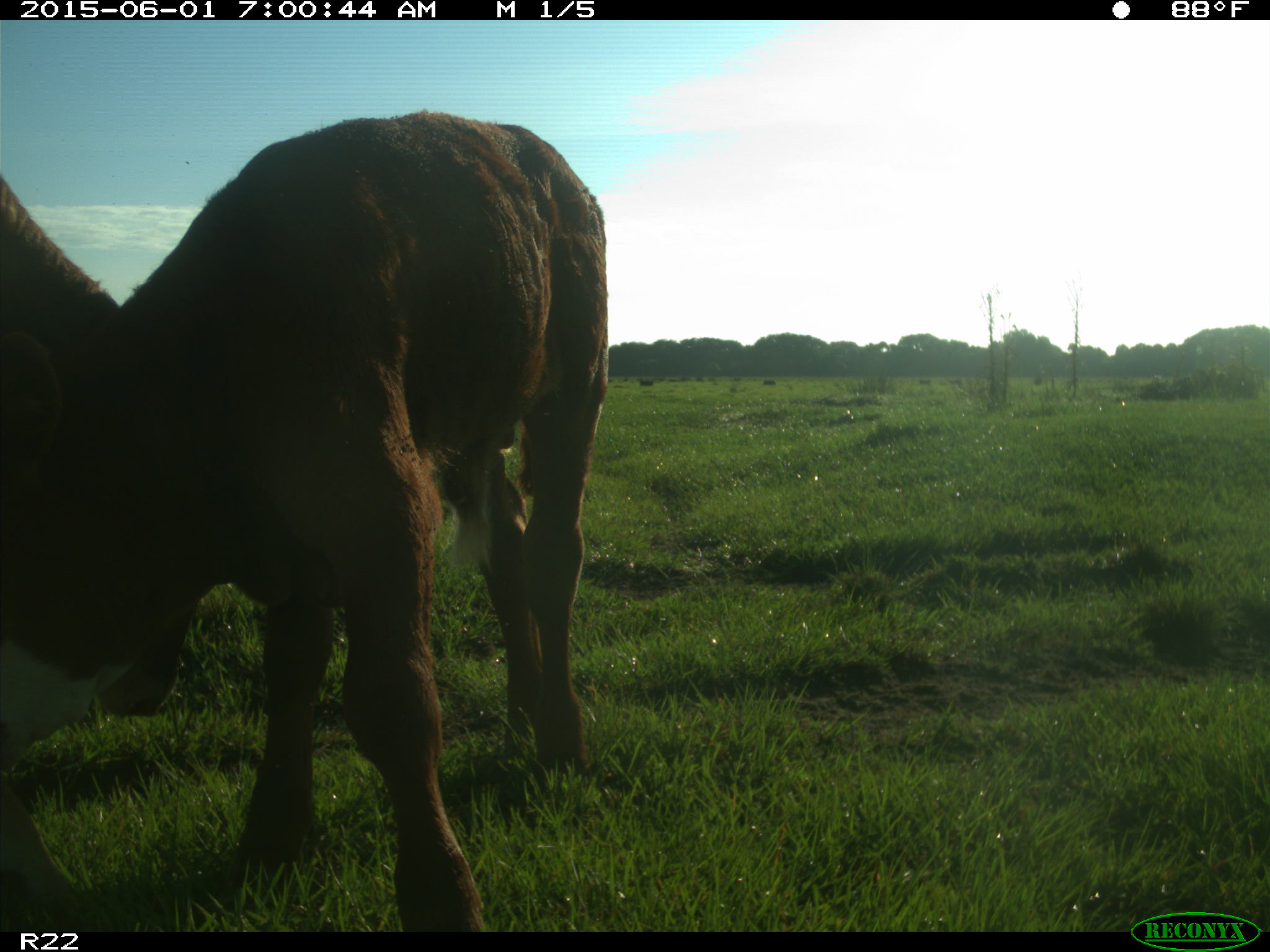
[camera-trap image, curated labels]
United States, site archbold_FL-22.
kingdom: Animalia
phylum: Chordata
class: Mammalia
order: Artiodactyla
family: Bovidae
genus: Bos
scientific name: Bos taurus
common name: domestic cow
Bos taurus (domestic cow).